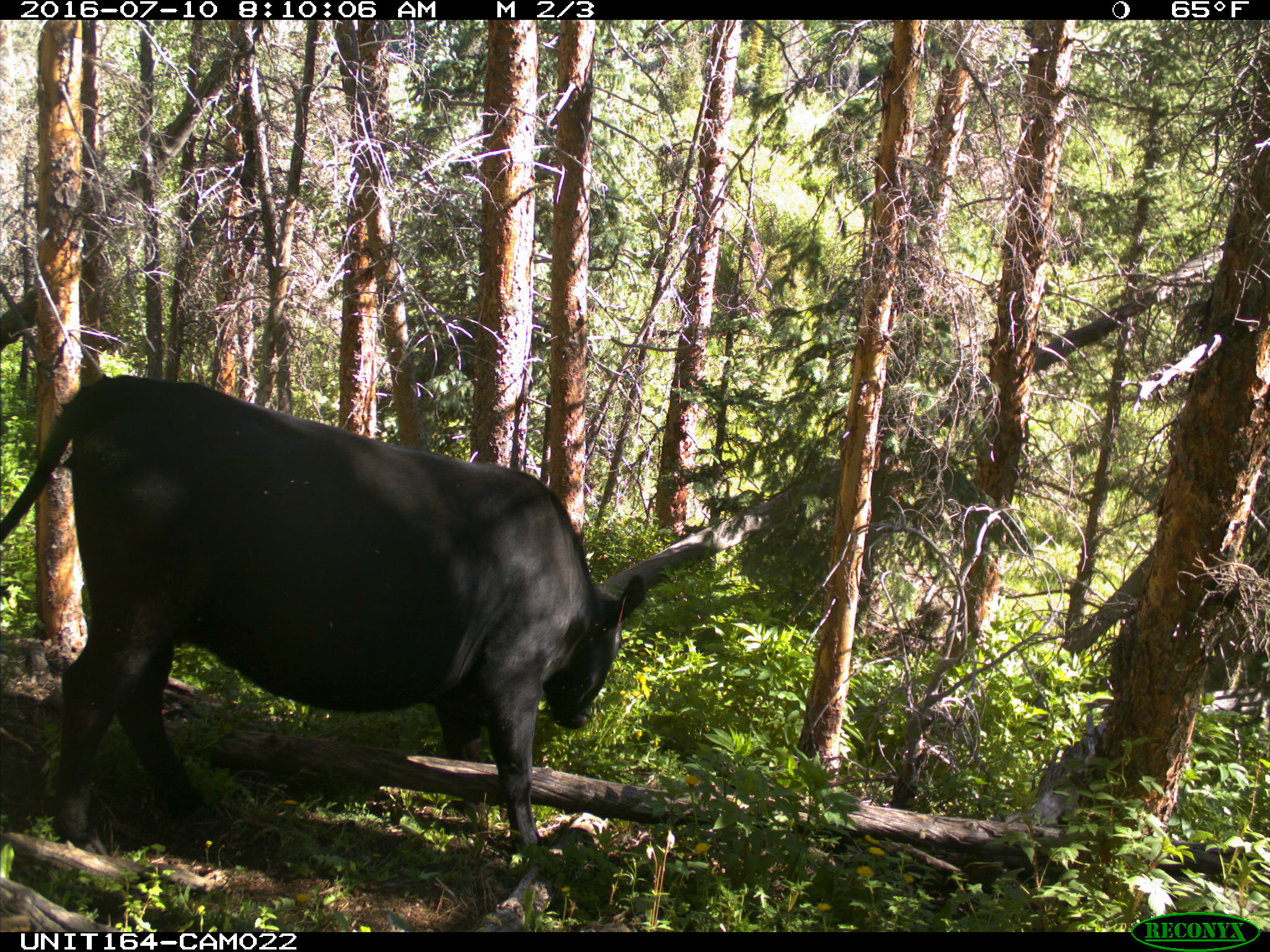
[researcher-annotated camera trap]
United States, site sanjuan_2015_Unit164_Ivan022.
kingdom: Animalia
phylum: Chordata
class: Mammalia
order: Artiodactyla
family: Bovidae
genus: Bos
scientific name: Bos taurus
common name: domestic cow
Bos taurus (domestic cow).